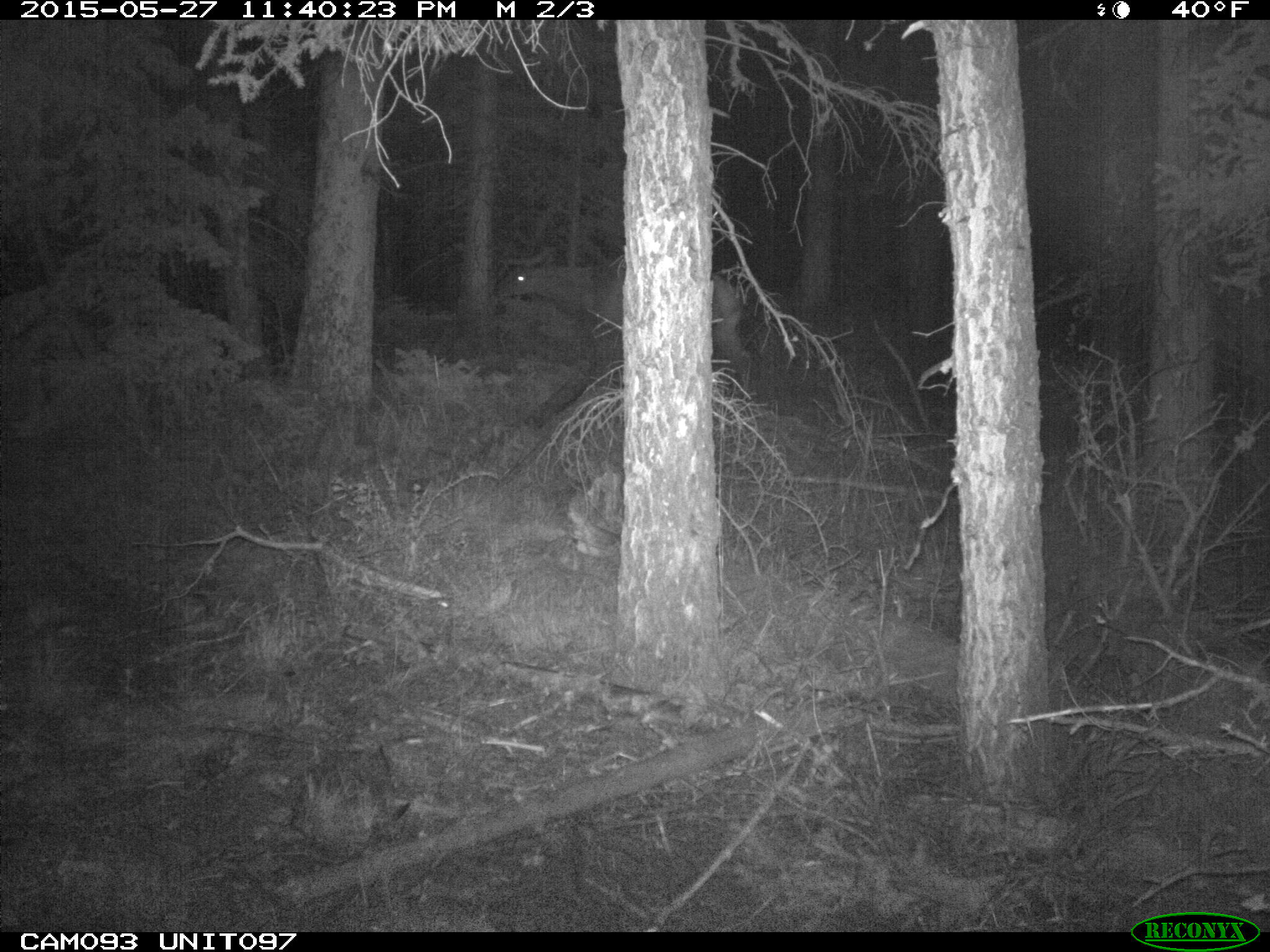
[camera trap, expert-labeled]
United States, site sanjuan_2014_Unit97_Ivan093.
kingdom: Animalia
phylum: Chordata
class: Mammalia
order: Artiodactyla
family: Cervidae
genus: Cervus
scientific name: Cervus elaphus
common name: red deer